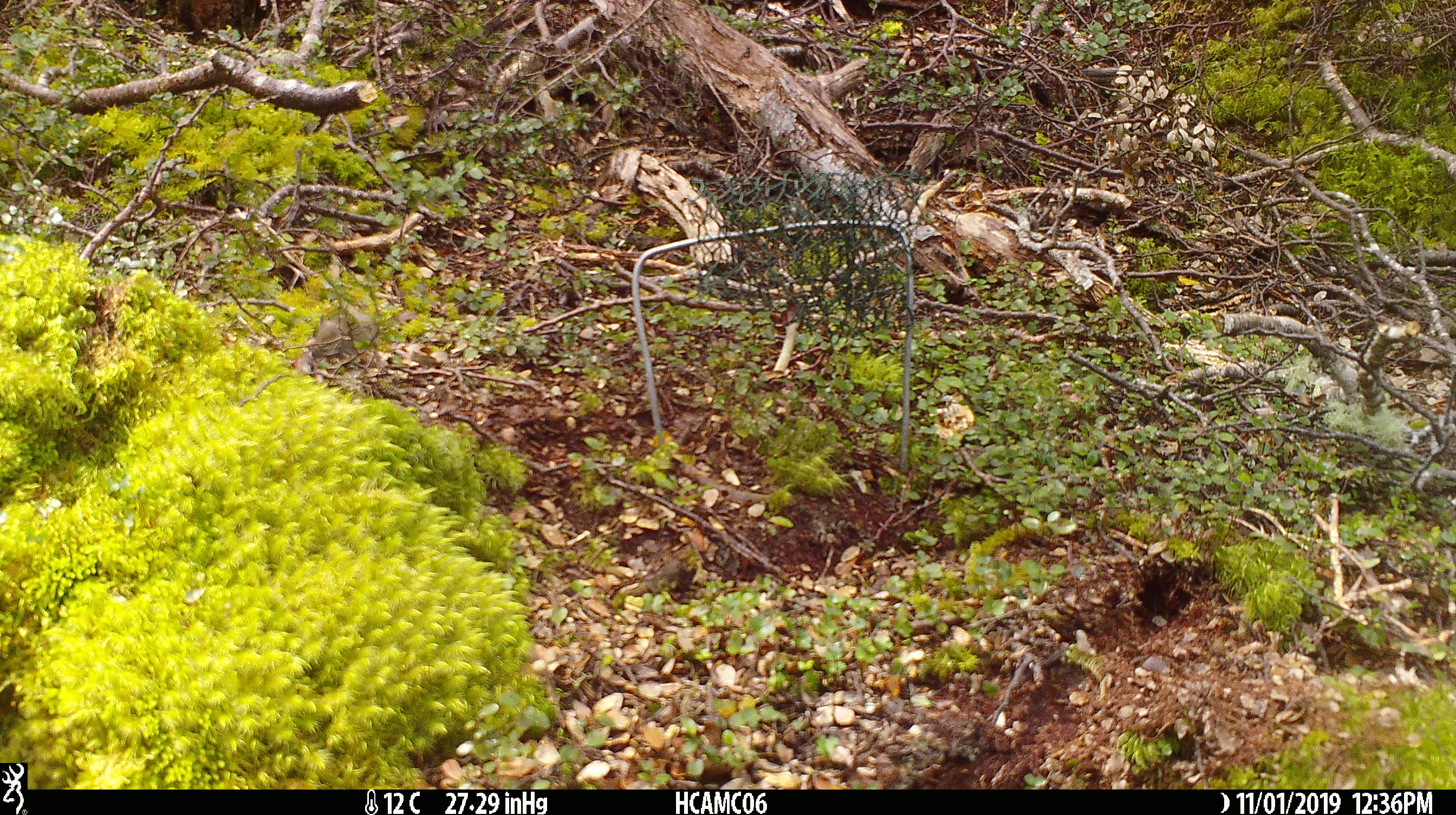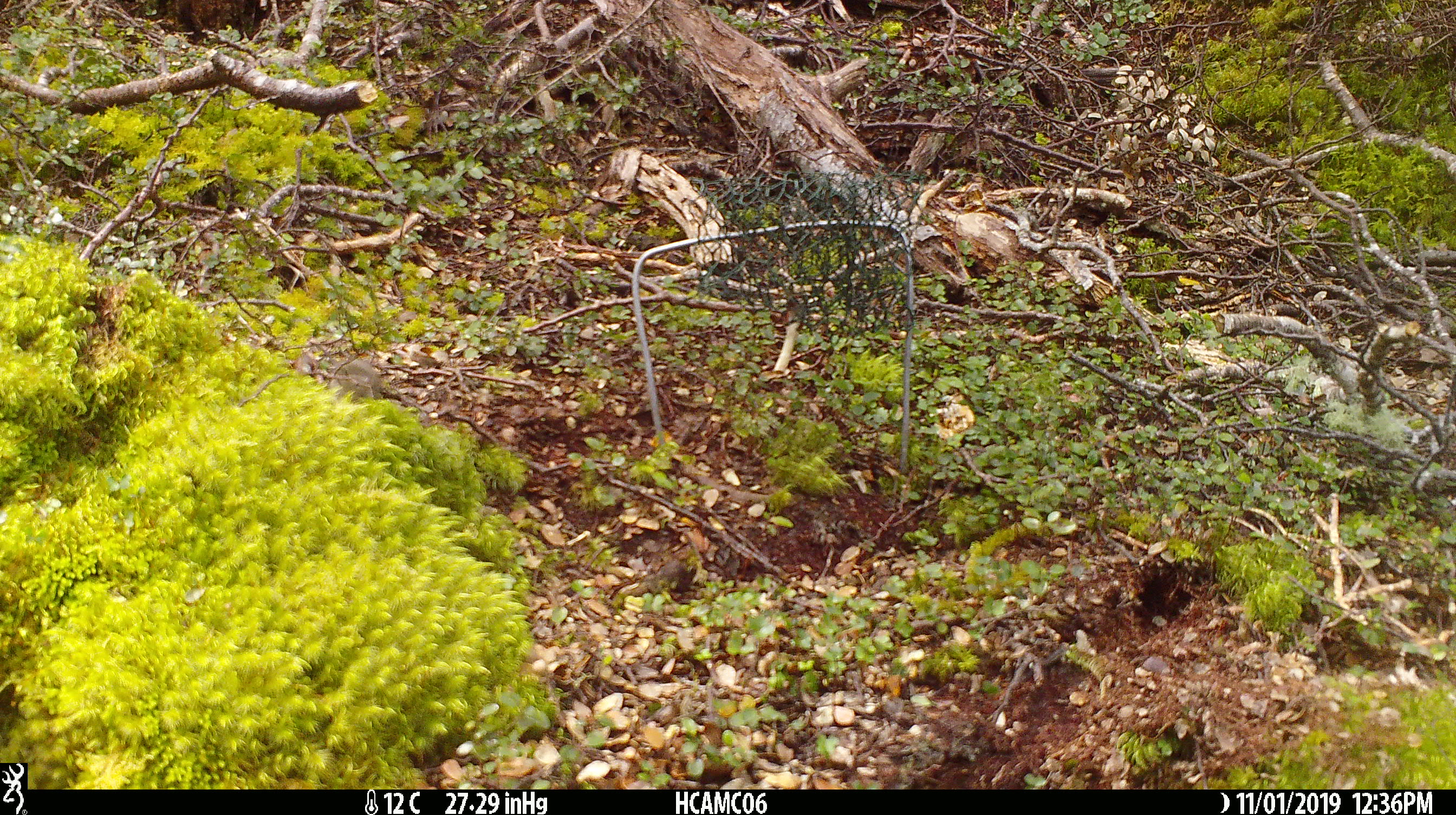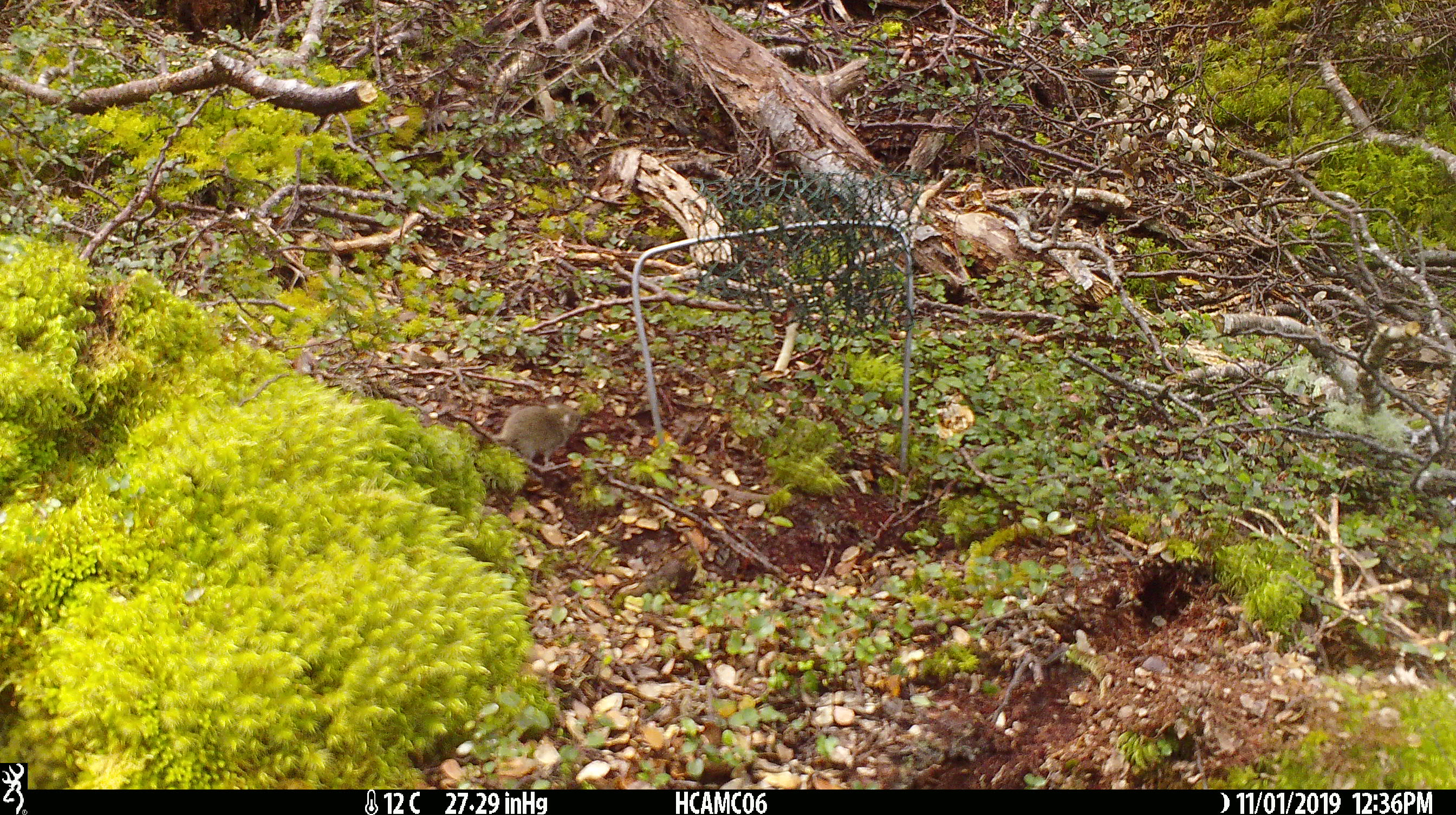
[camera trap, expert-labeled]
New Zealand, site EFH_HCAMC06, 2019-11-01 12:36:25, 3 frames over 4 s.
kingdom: Animalia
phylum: Chordata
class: Mammalia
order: Rodentia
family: Muridae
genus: Mus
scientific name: Mus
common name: mouse